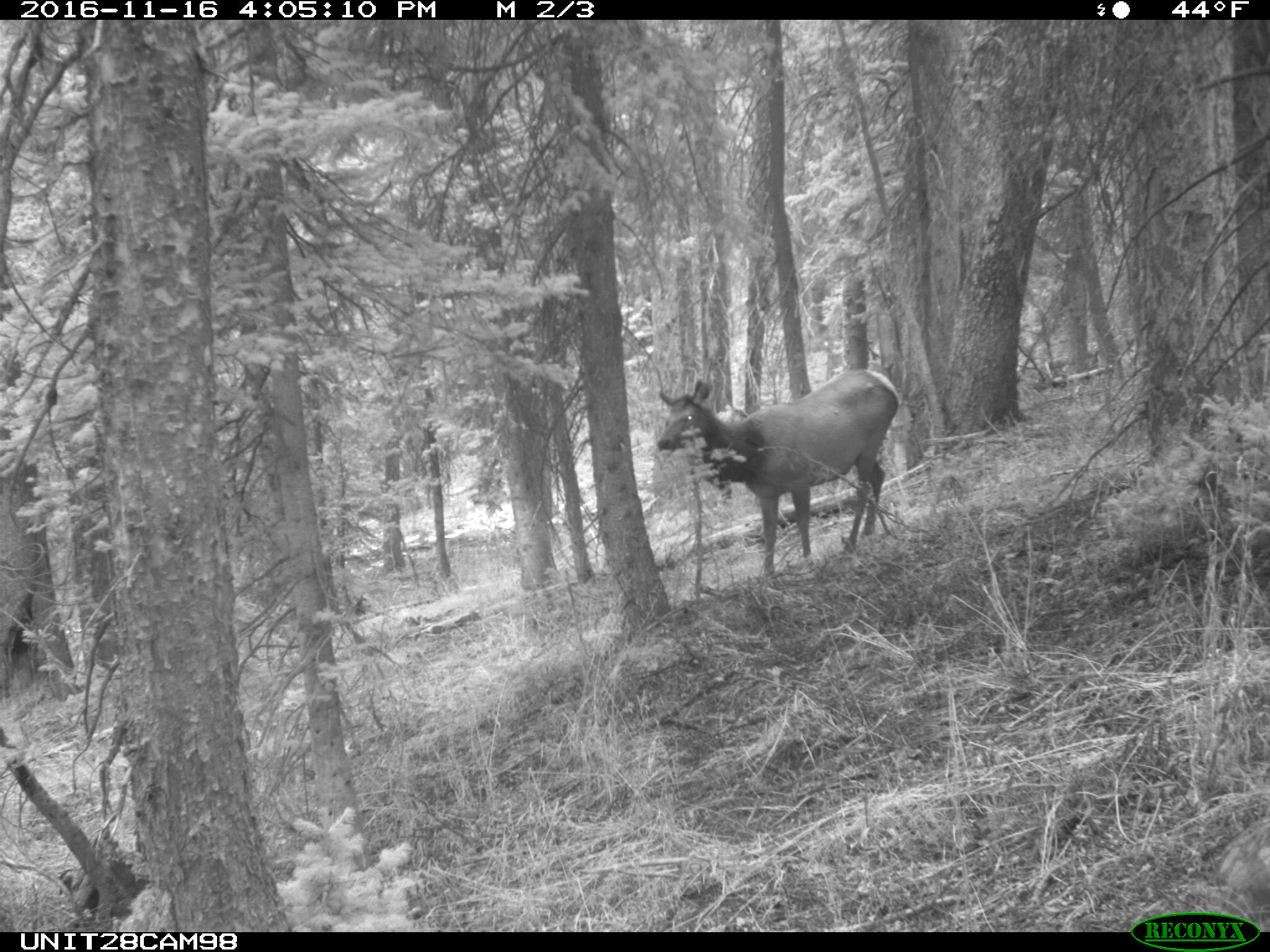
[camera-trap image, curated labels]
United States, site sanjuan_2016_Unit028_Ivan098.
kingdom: Animalia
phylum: Chordata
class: Mammalia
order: Artiodactyla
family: Cervidae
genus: Cervus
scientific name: Cervus elaphus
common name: red deer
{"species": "Cervus elaphus (red deer)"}